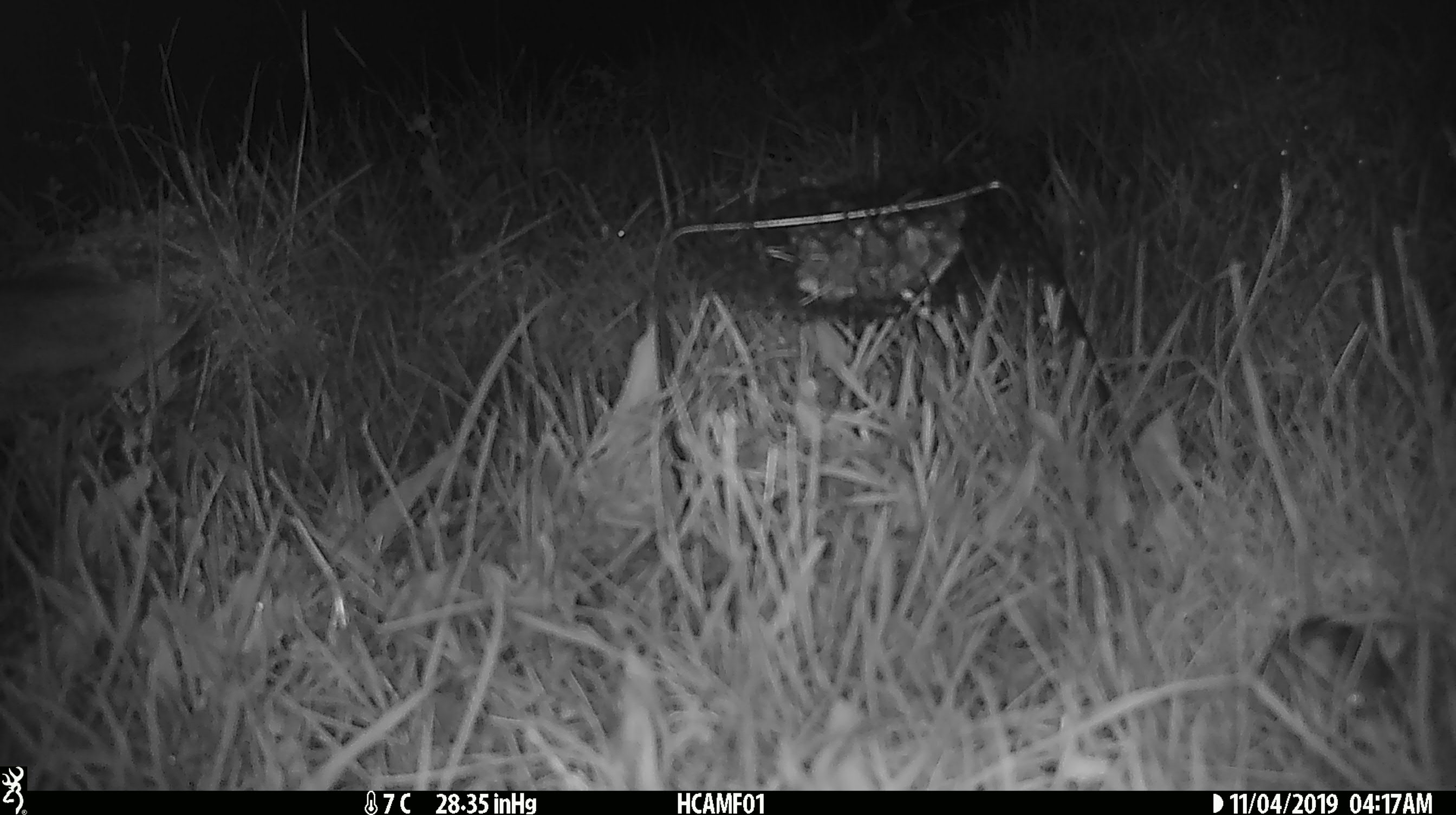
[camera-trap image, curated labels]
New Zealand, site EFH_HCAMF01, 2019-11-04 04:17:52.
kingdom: Animalia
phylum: Chordata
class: Mammalia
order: Rodentia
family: Muridae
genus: Mus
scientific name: Mus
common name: mouse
Mouse (Mus).